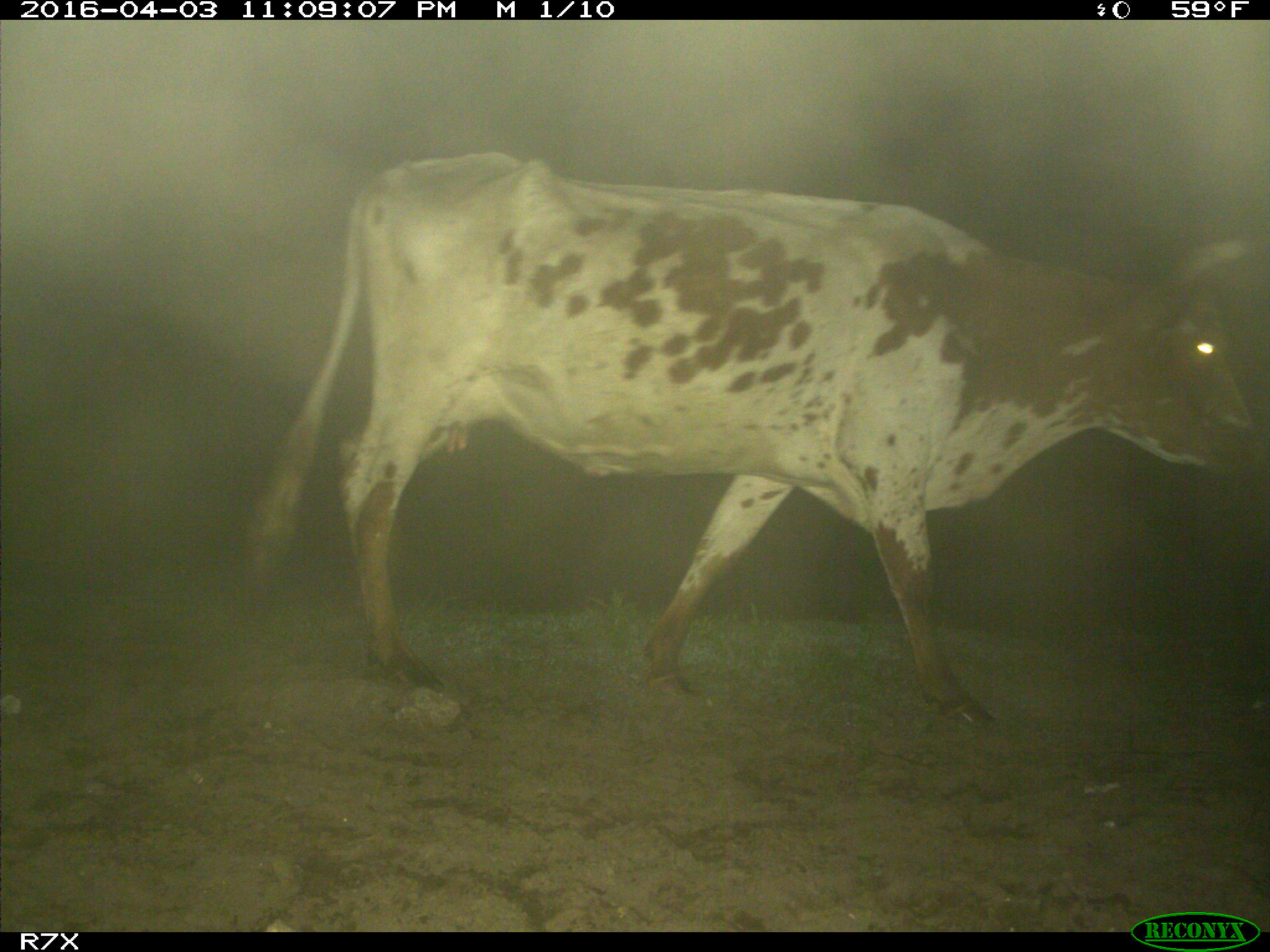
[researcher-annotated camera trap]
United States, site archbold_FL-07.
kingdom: Animalia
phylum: Chordata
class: Mammalia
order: Artiodactyla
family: Bovidae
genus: Bos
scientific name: Bos taurus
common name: domestic cow